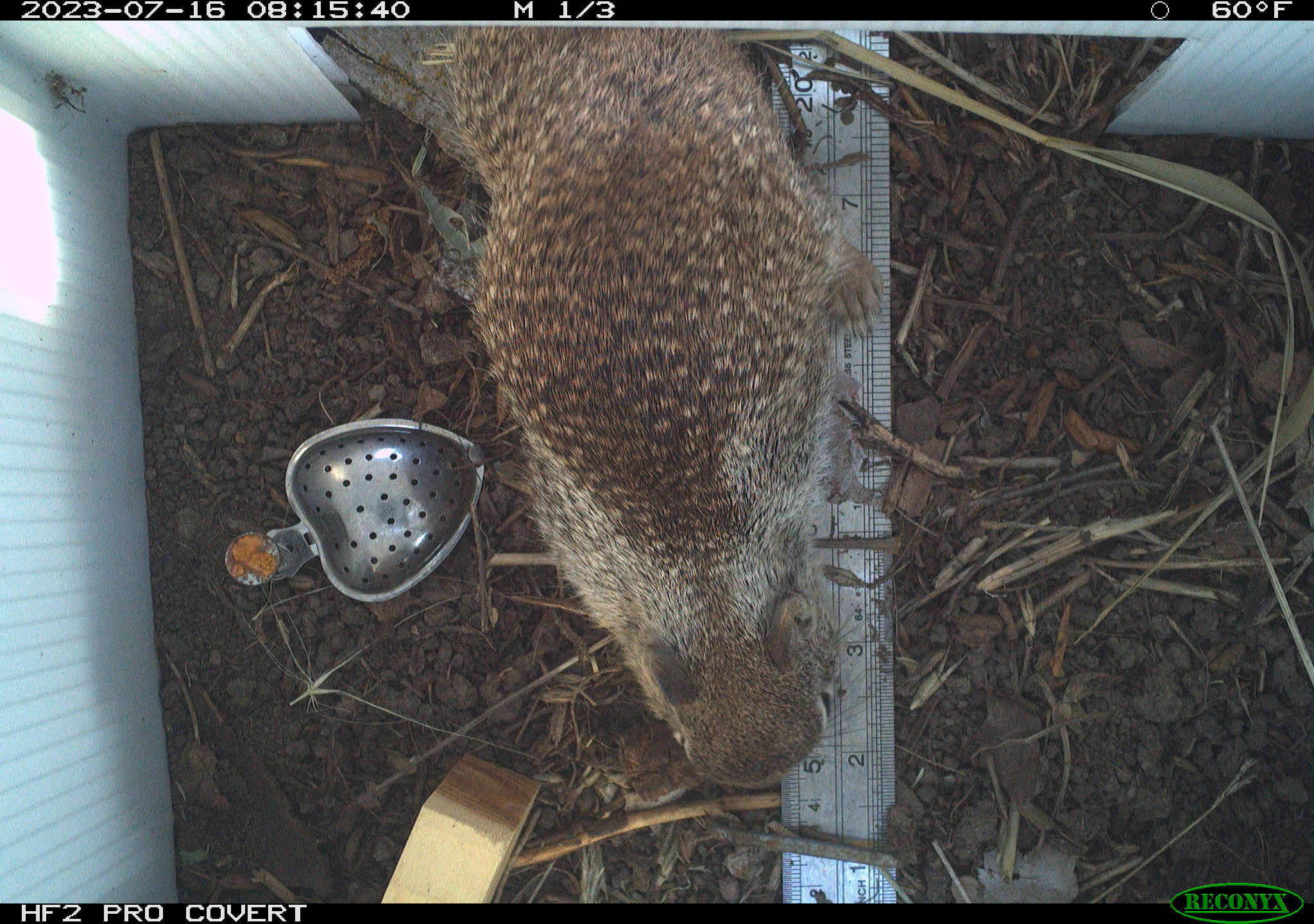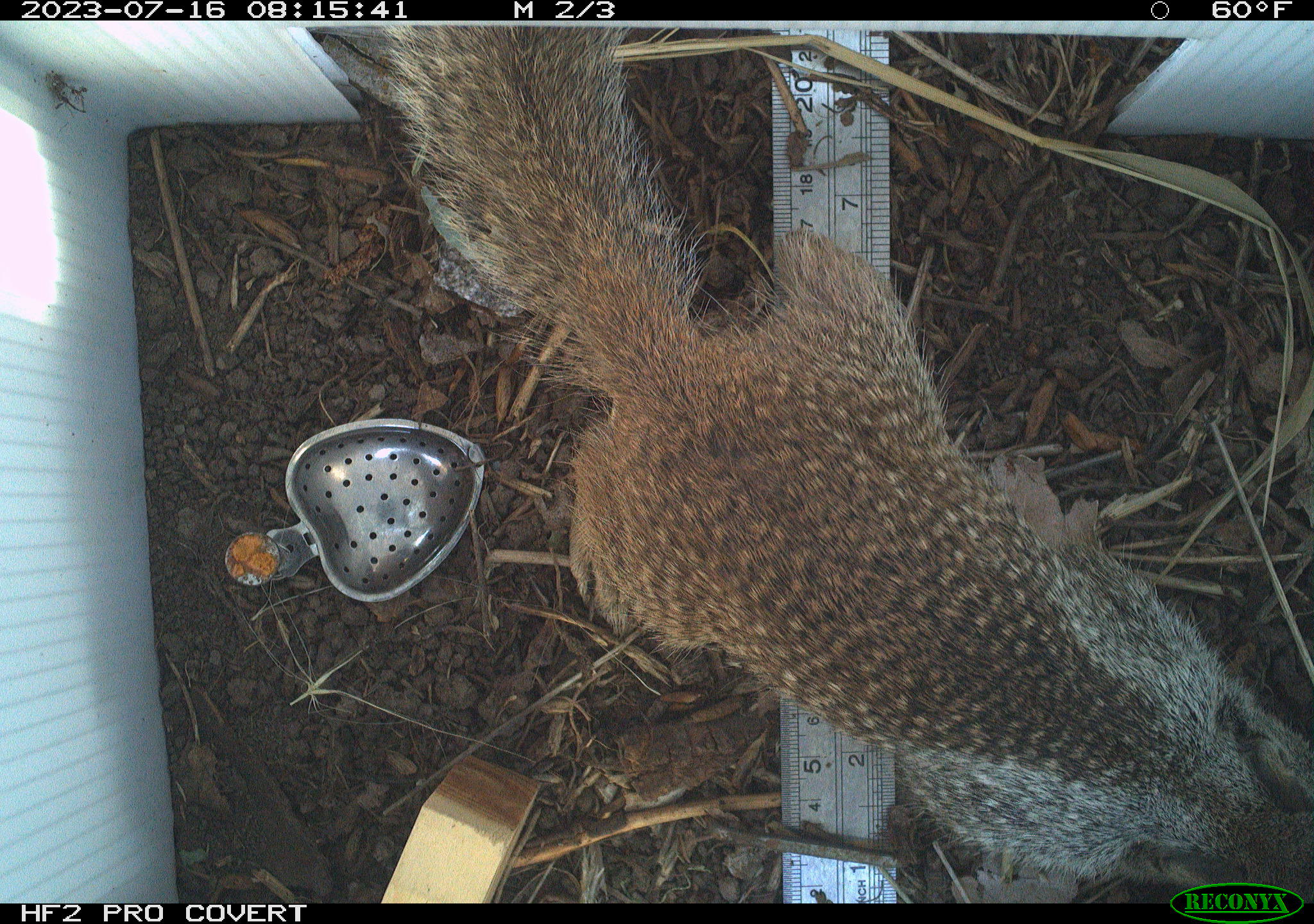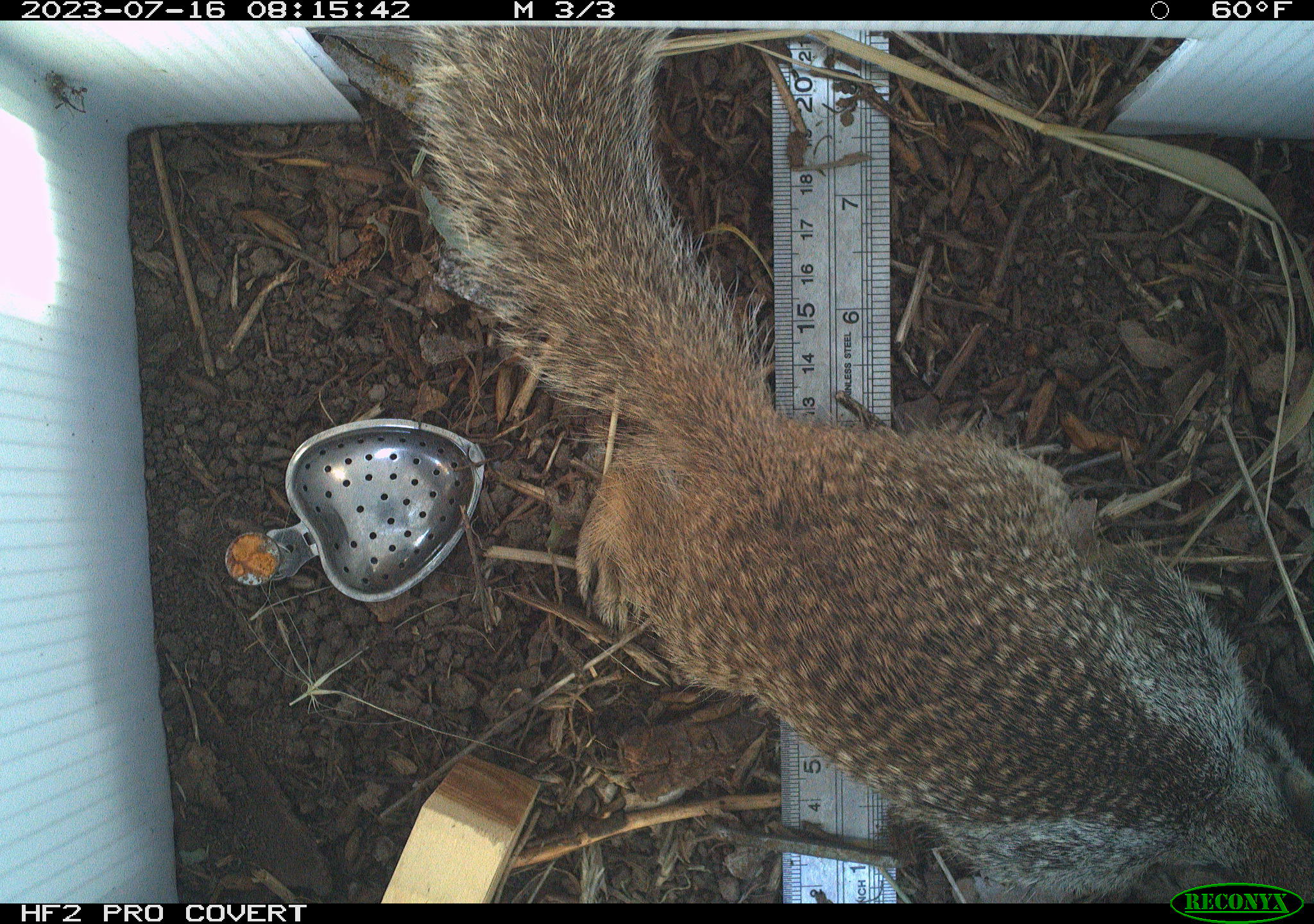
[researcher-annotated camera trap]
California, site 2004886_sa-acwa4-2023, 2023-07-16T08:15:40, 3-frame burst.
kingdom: Animalia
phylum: Chordata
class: Mammalia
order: Rodentia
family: Sciuridae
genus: Otospermophilus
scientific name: Otospermophilus beecheyi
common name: california ground squirrel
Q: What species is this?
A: California ground squirrel (Otospermophilus beecheyi).